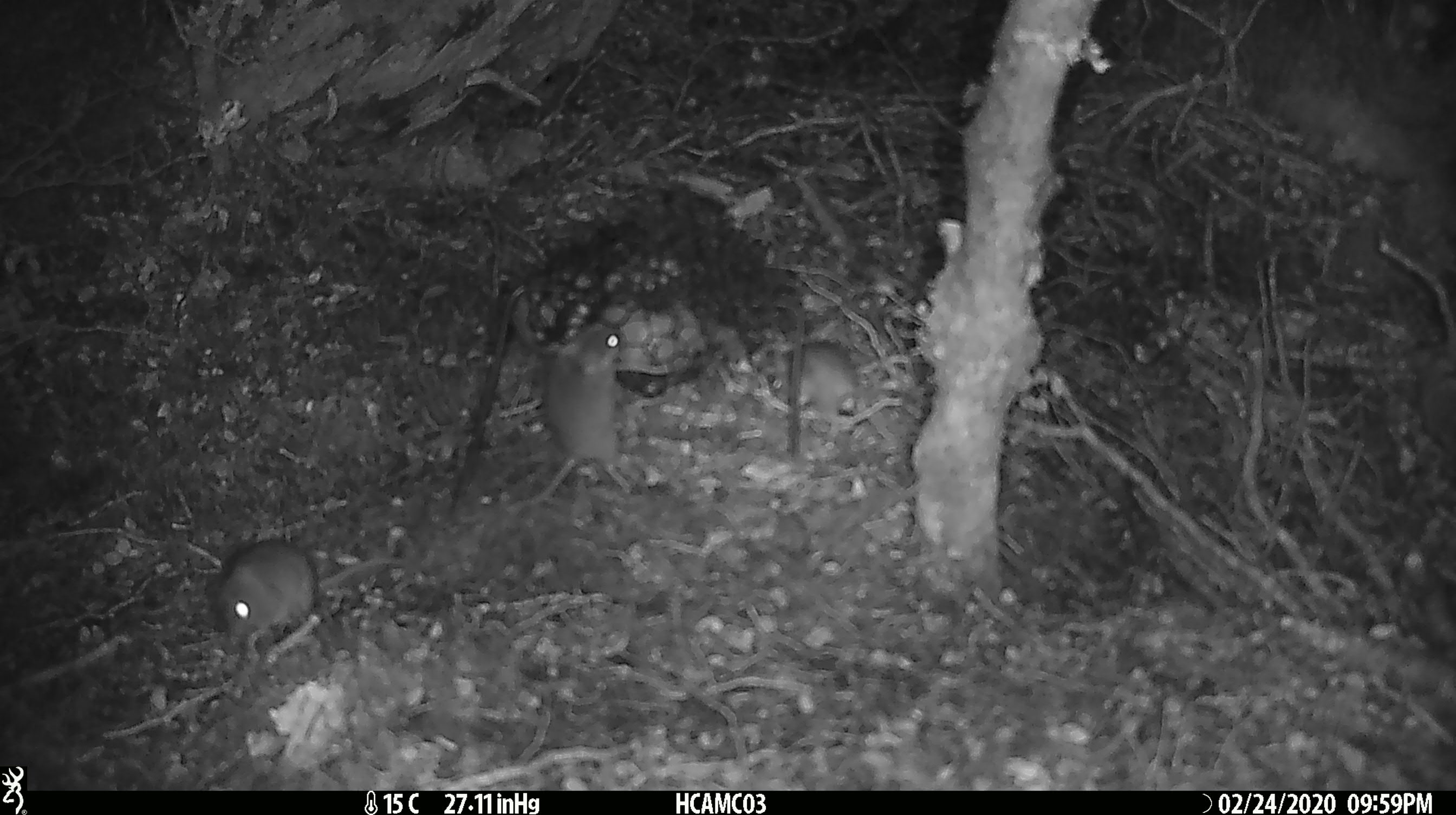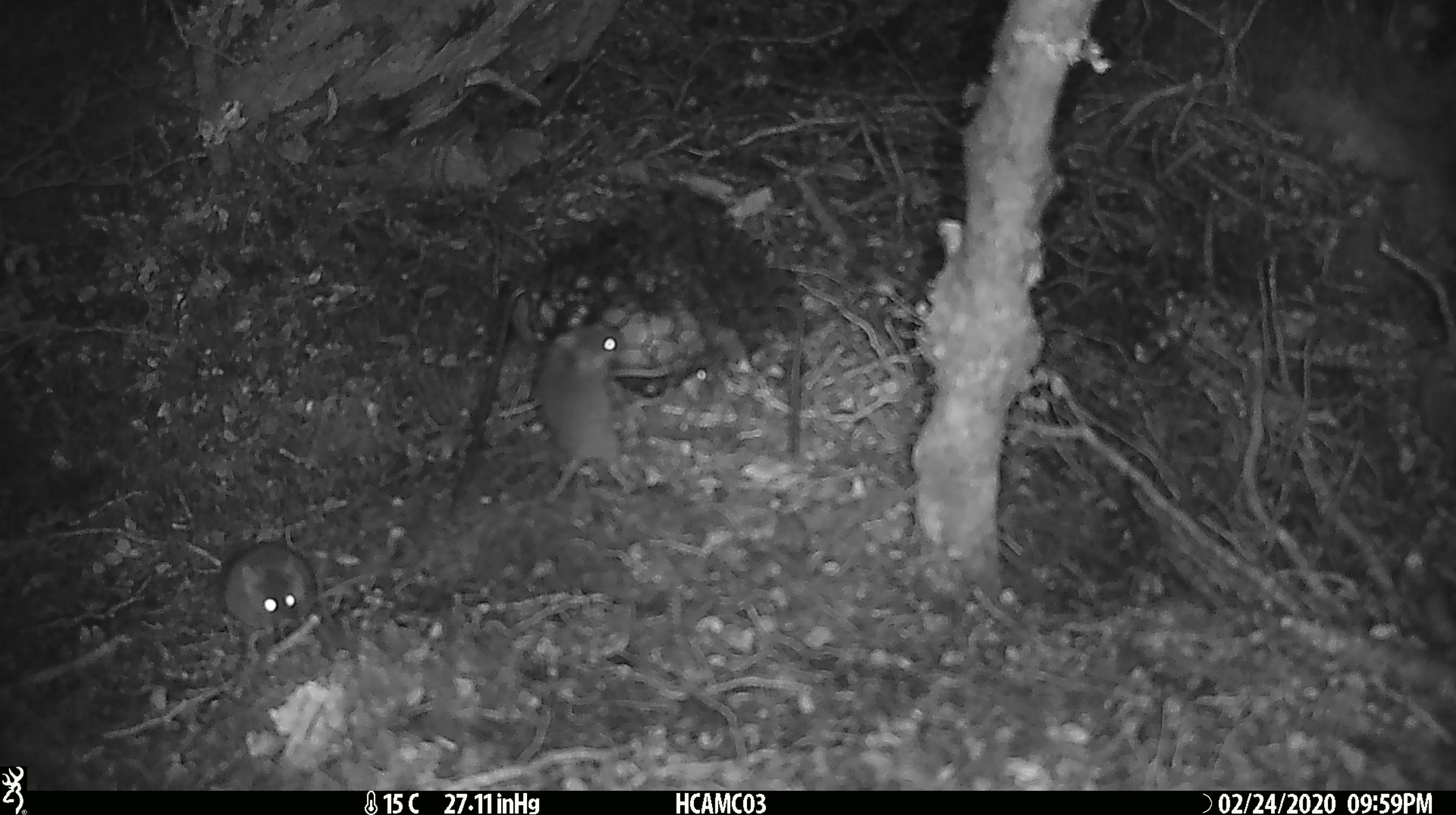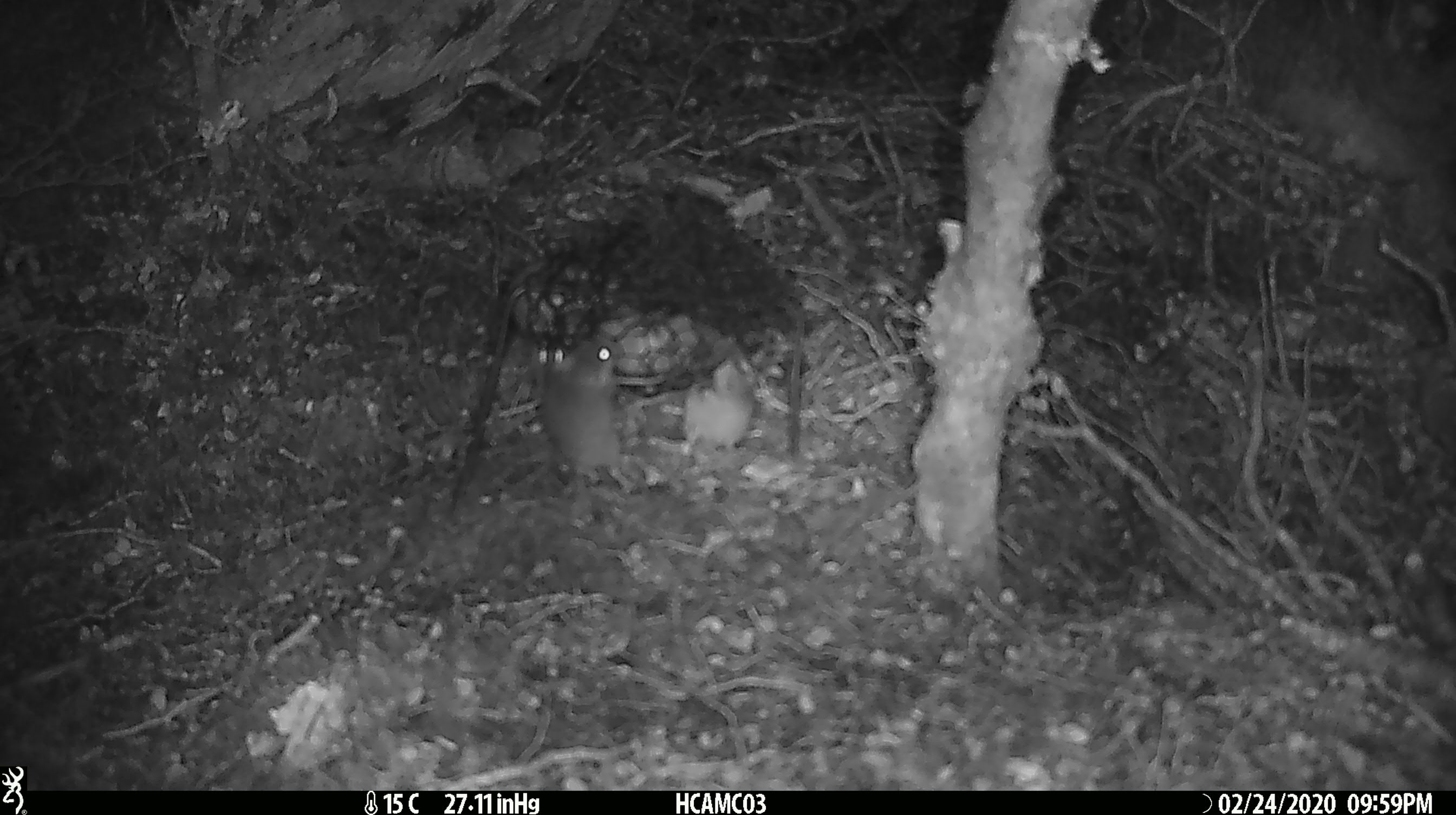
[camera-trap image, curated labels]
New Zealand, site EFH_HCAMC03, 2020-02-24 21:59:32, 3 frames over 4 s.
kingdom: Animalia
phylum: Chordata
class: Mammalia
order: Rodentia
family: Muridae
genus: Mus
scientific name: Mus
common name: mouse